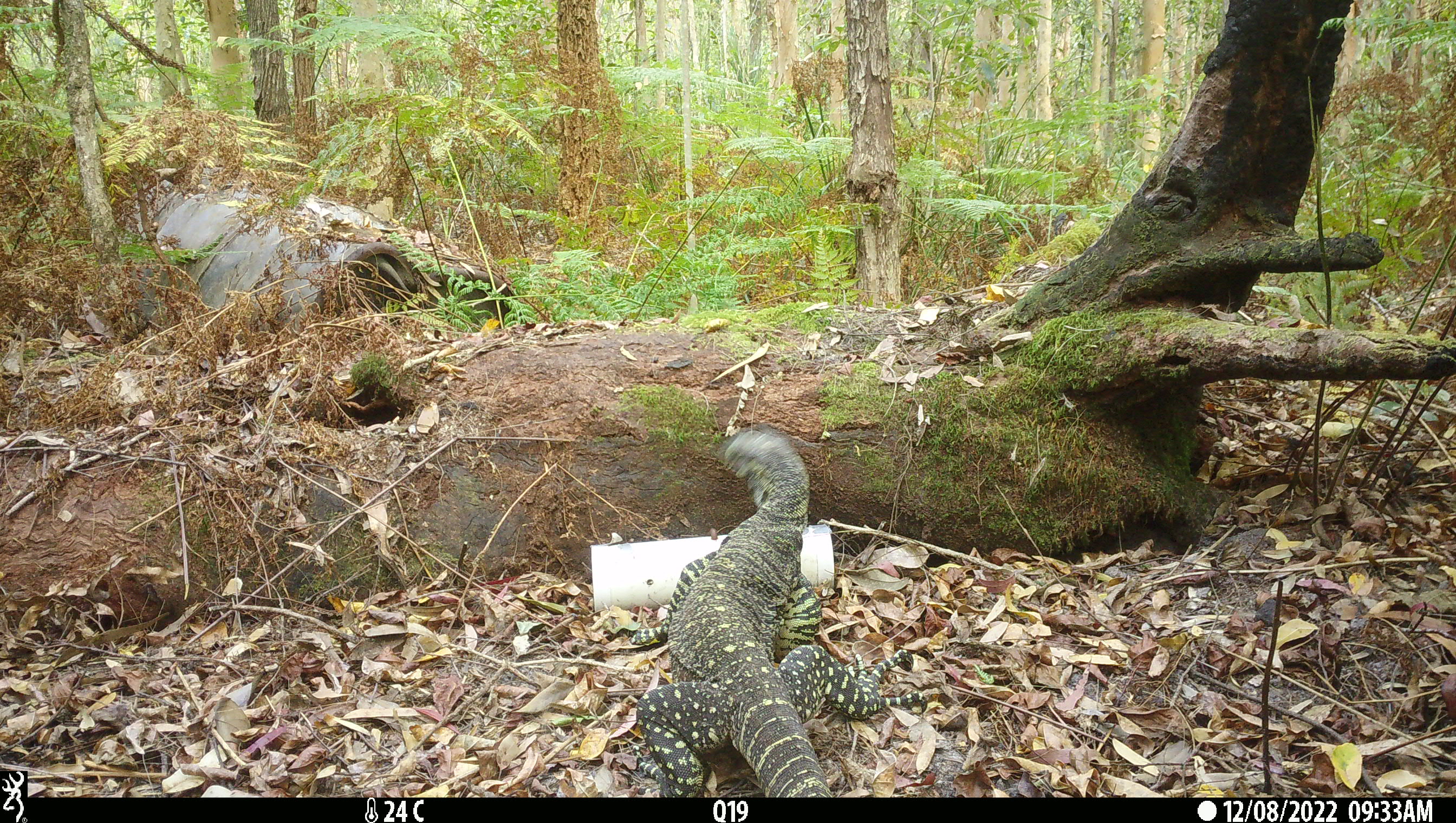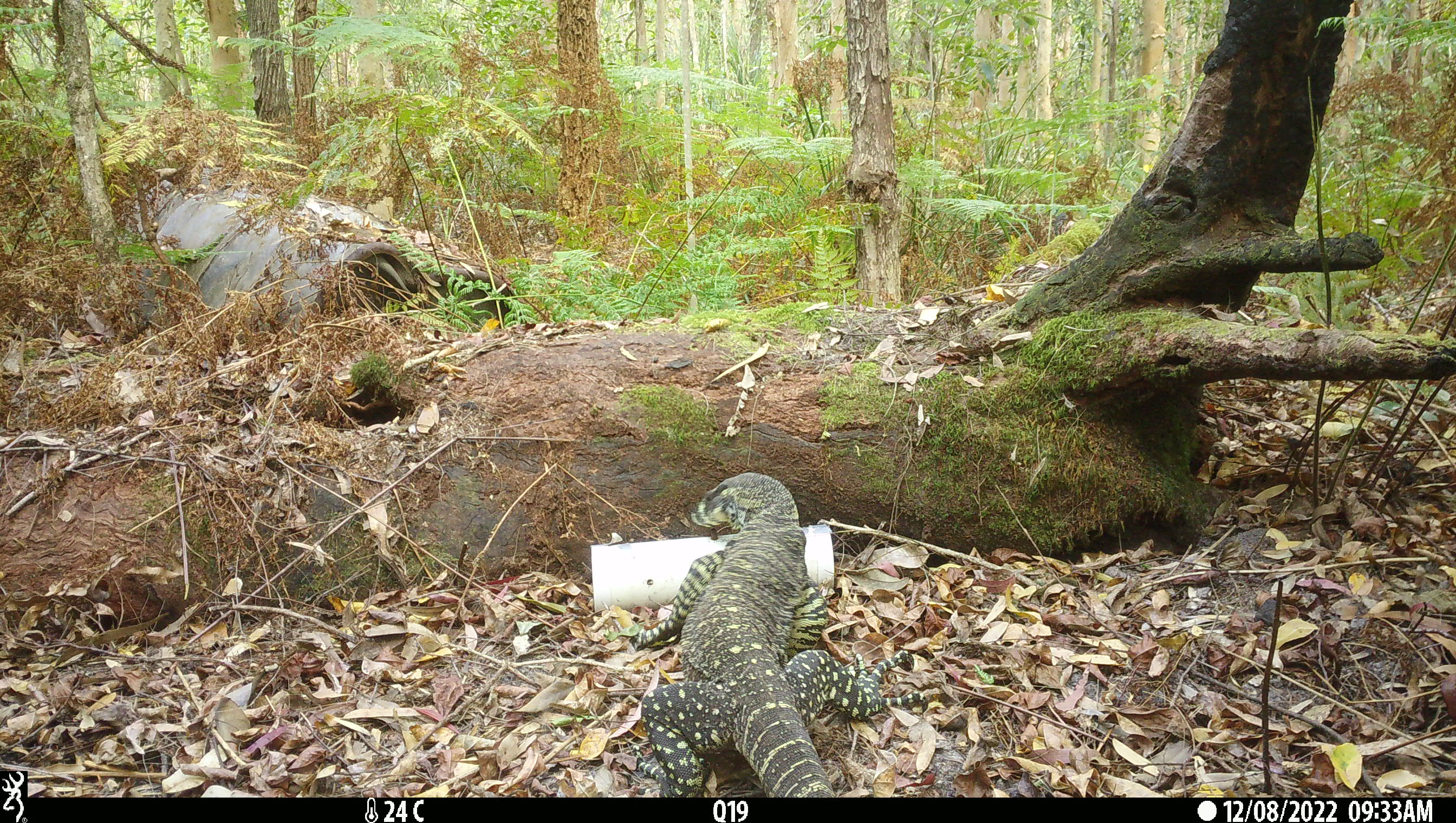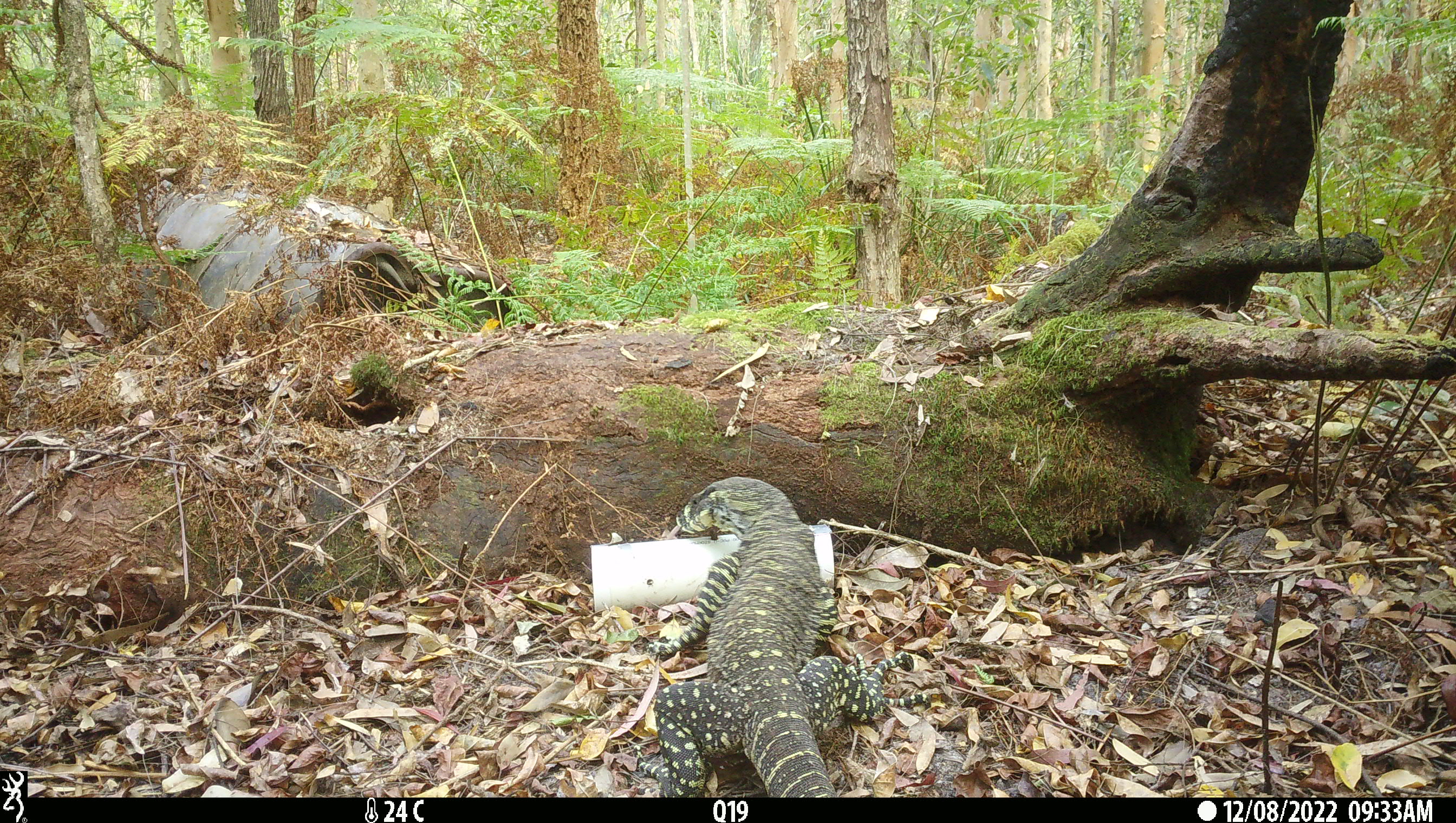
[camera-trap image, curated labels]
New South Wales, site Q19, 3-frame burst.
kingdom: Animalia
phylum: Chordata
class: Reptilia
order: Squamata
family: Varanidae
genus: Varanus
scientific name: Varanus varius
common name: lace monitor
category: goanna